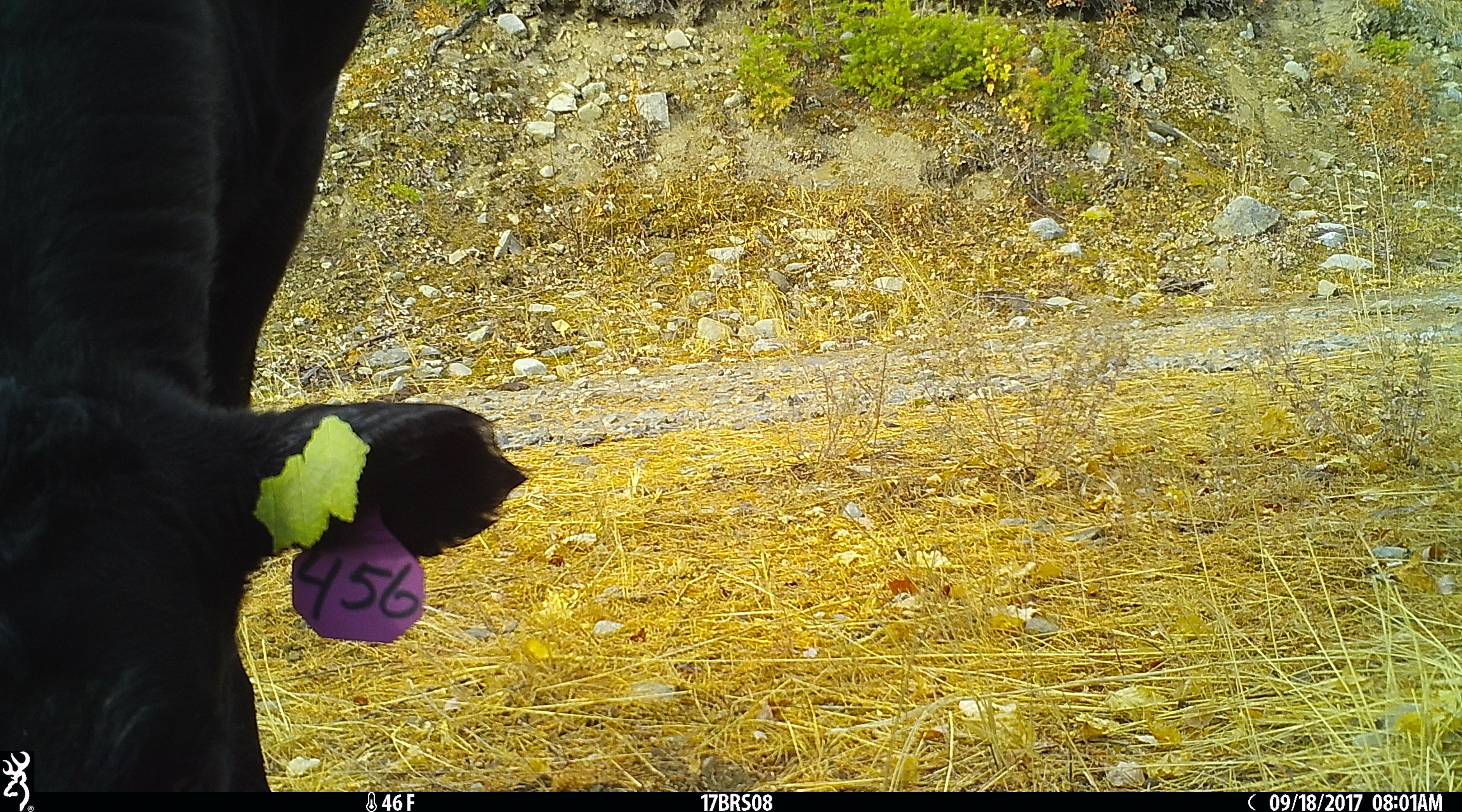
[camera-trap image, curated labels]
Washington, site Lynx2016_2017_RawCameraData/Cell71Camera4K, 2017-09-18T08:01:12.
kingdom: Animalia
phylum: Chordata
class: Mammalia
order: Artiodactyla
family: Bovidae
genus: Bos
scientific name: Bos taurus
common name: domestic cattle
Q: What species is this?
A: Domestic cattle (Bos taurus).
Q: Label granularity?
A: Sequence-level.